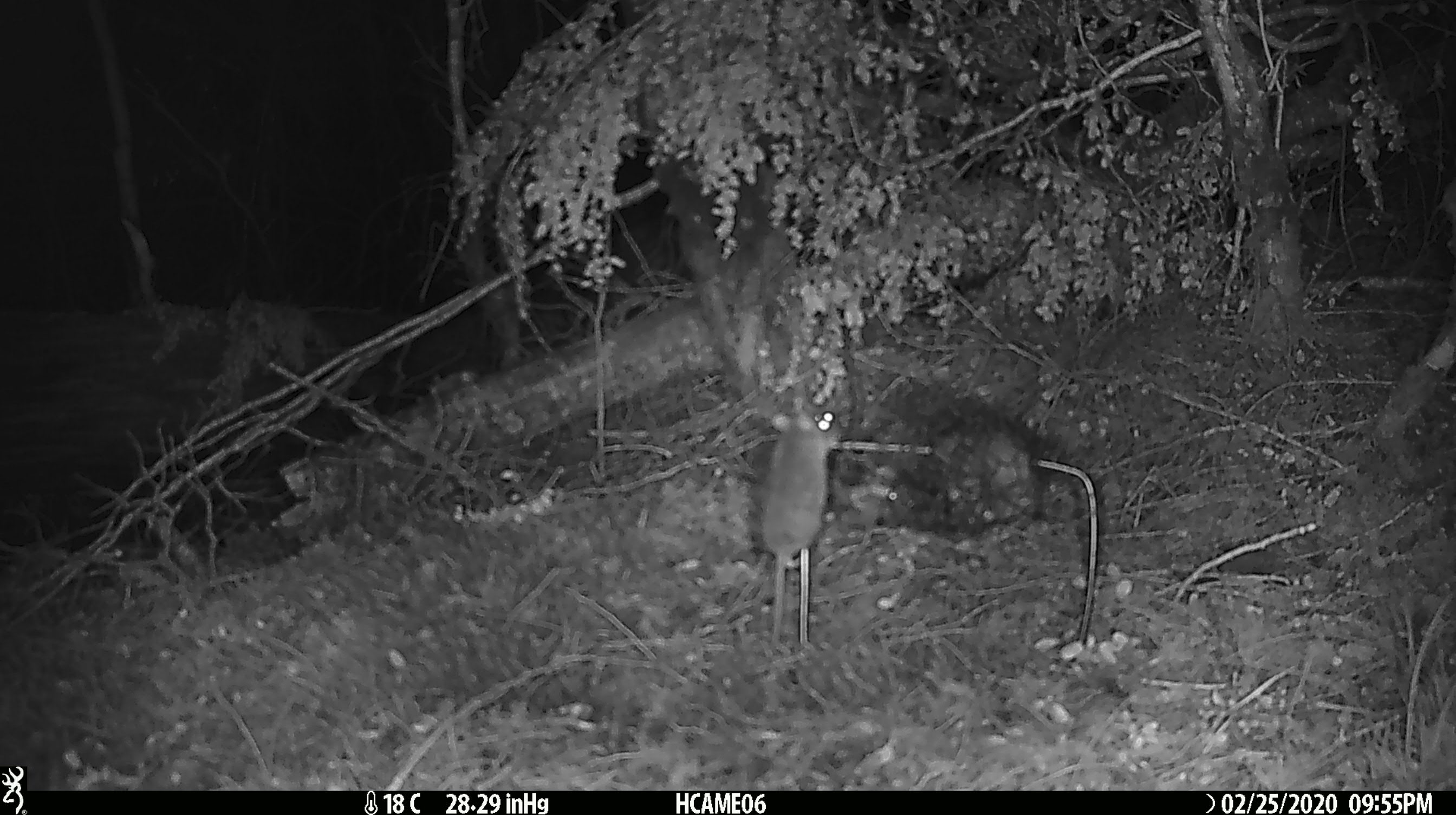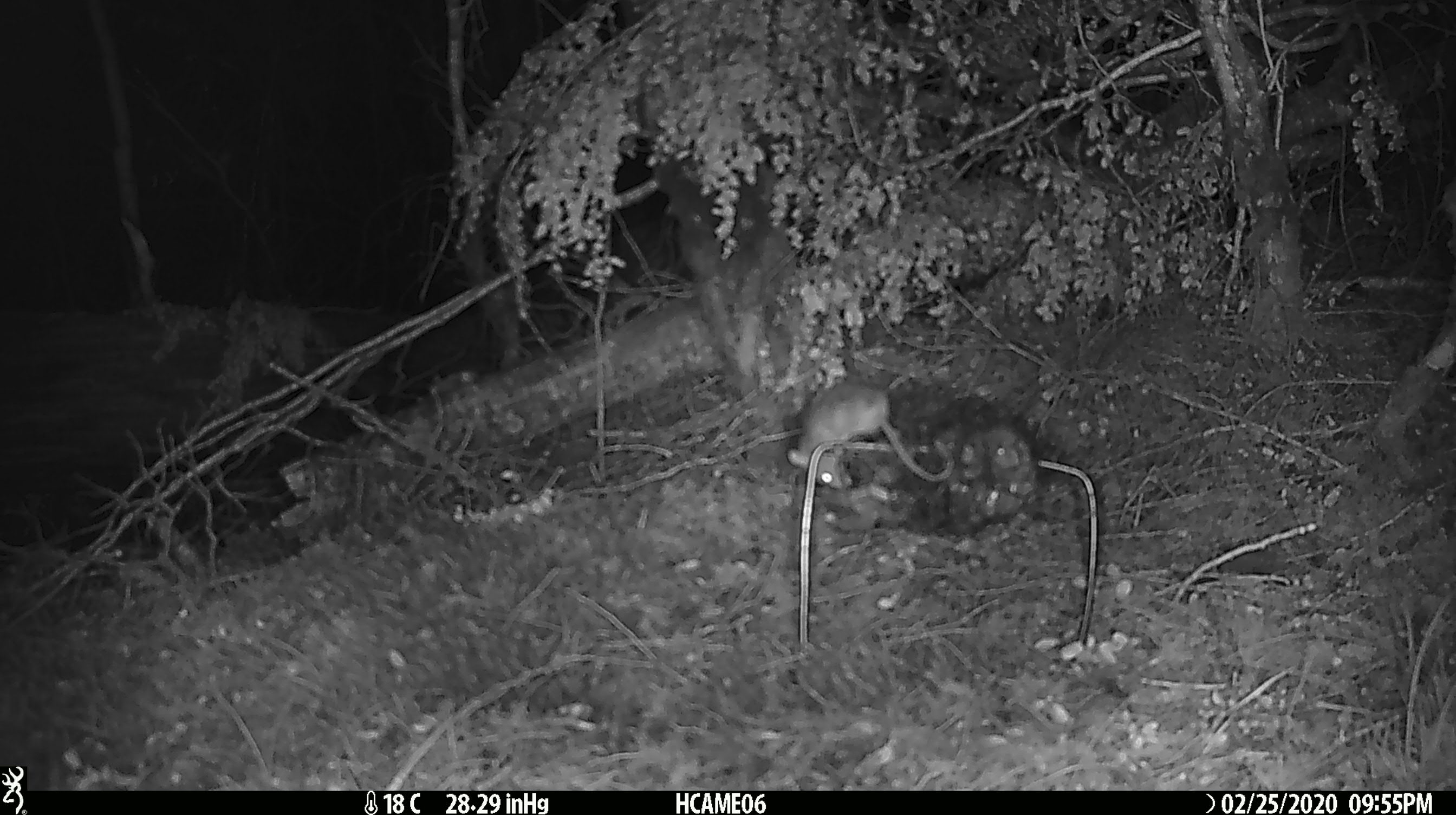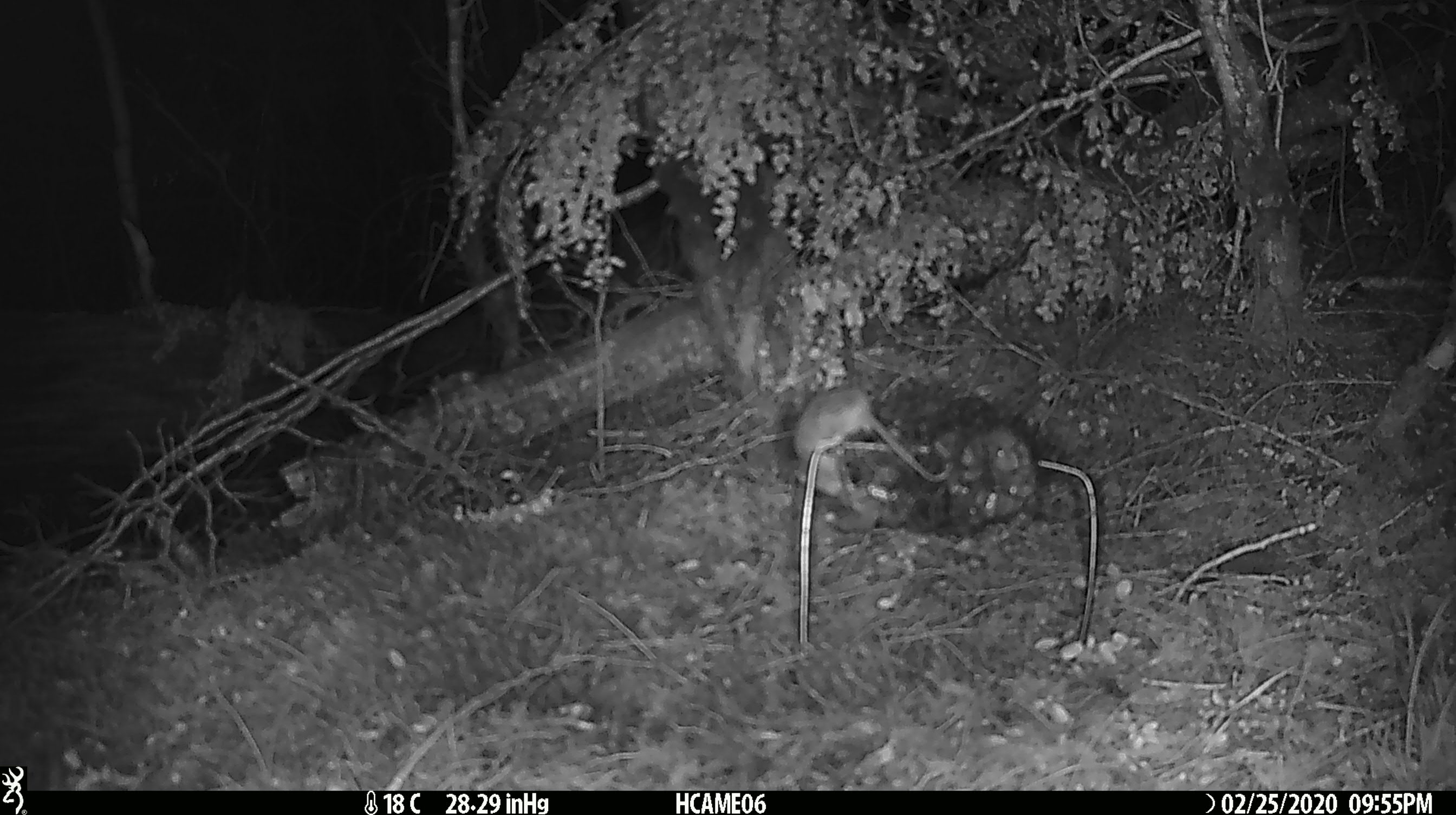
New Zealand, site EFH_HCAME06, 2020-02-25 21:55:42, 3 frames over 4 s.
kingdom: Animalia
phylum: Chordata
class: Mammalia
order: Rodentia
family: Muridae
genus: Mus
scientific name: Mus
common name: mouse